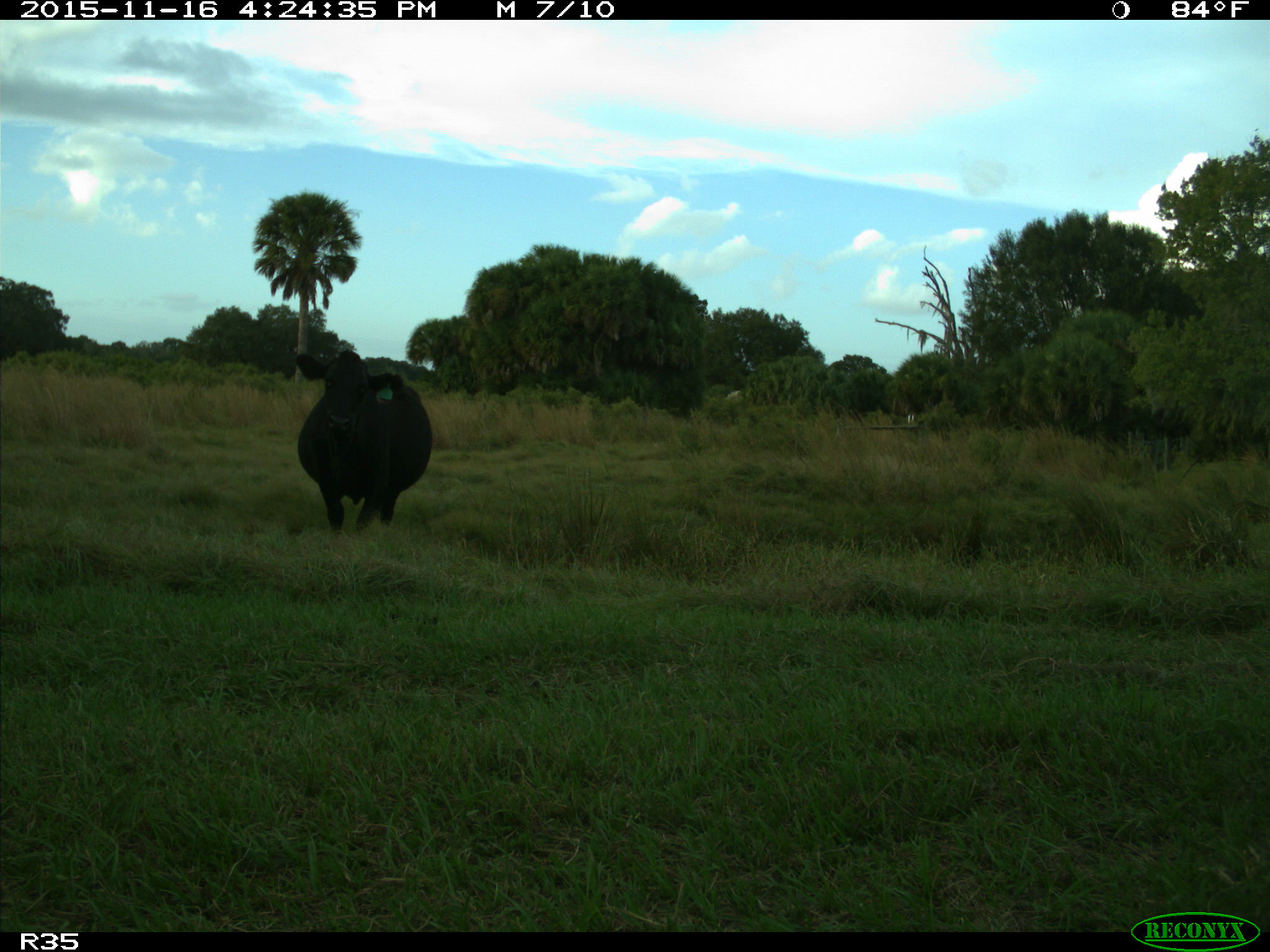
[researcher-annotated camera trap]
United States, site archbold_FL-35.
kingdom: Animalia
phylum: Chordata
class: Mammalia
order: Artiodactyla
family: Bovidae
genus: Bos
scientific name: Bos taurus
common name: domestic cow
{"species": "Bos taurus (domestic cow)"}